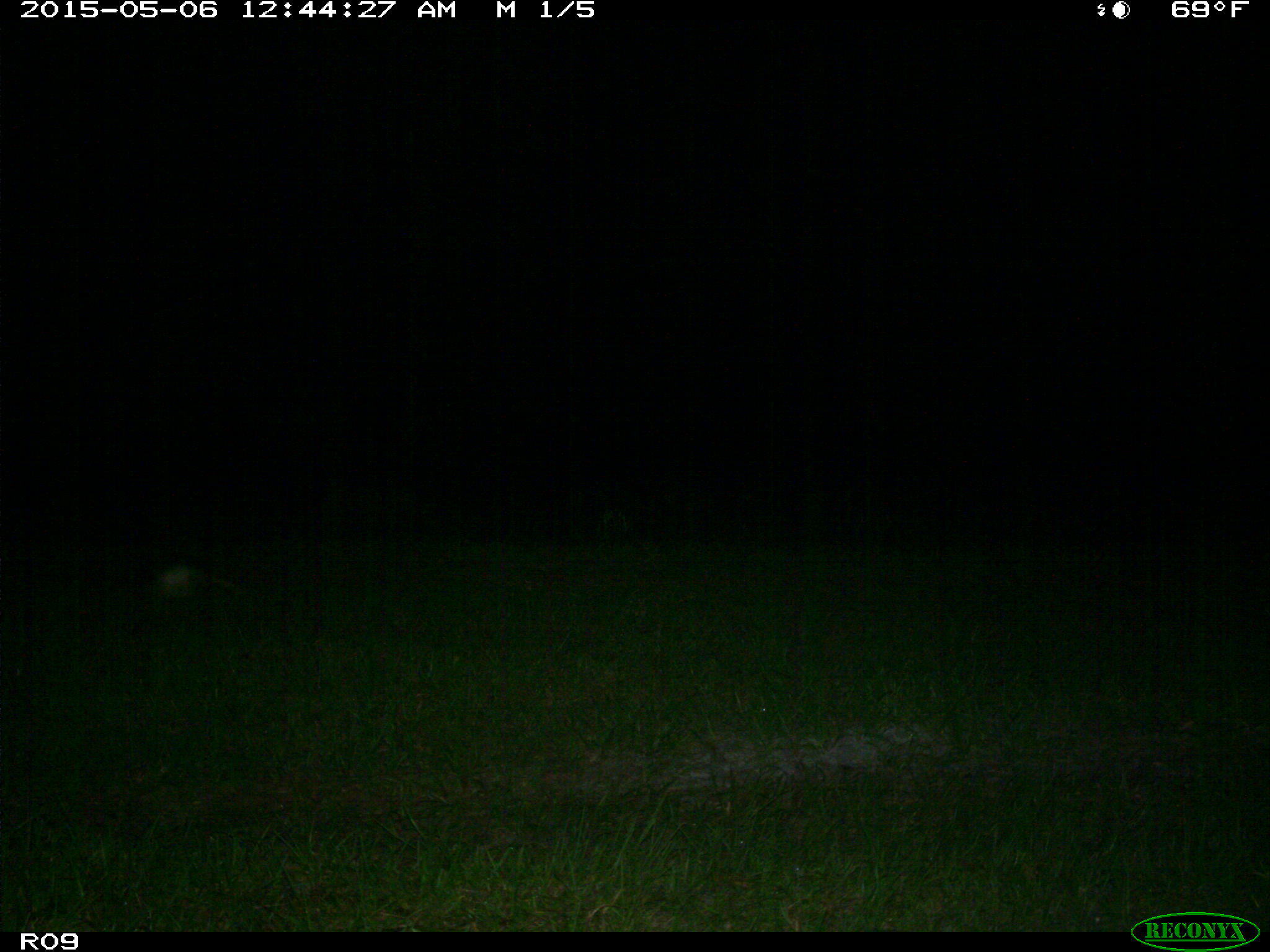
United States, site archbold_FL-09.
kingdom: Animalia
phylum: Chordata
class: Mammalia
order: Didelphimorphia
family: Didelphidae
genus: Didelphis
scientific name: Didelphis virginiana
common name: virginia opossum